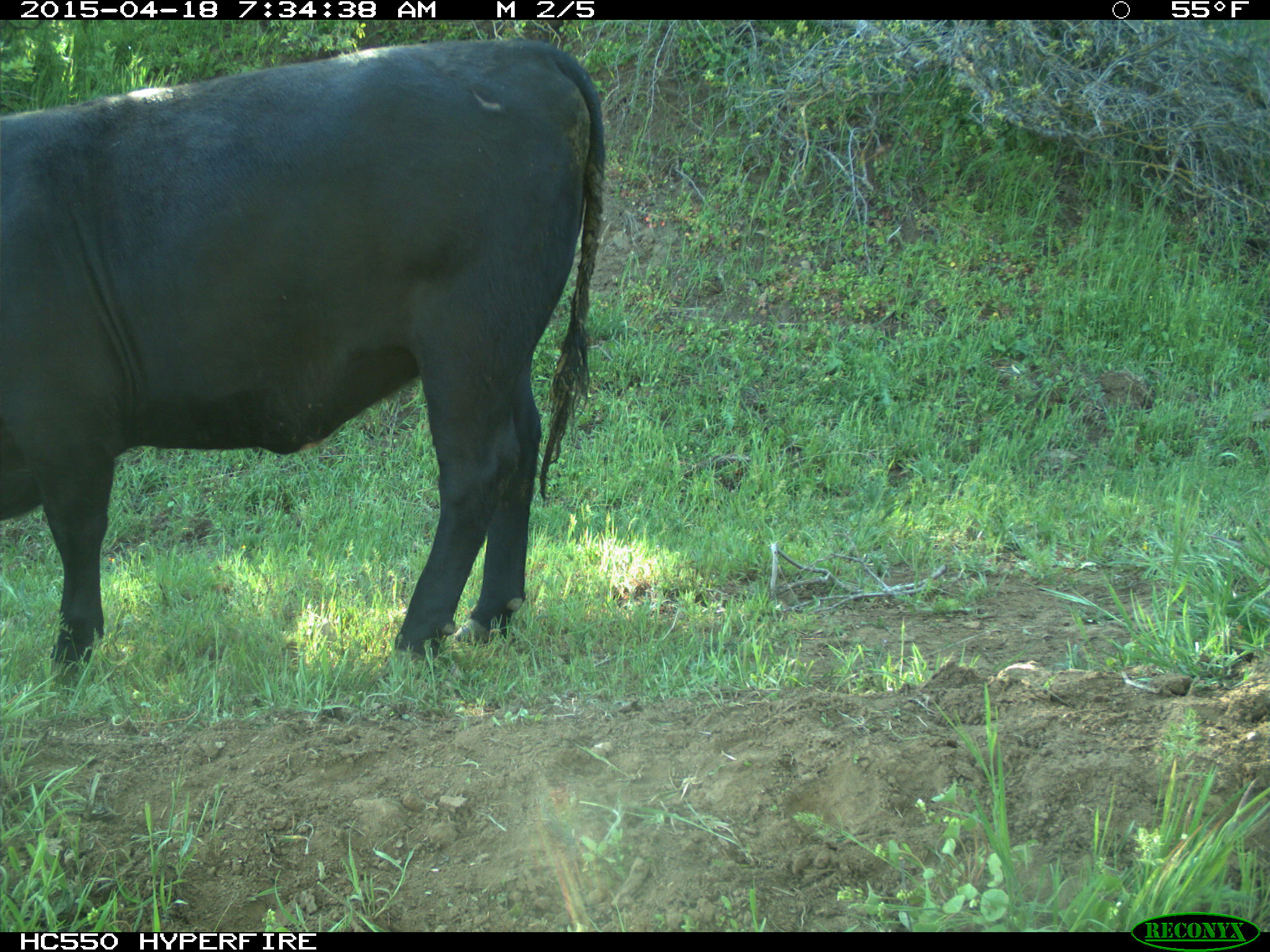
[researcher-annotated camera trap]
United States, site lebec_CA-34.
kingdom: Animalia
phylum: Chordata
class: Mammalia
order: Artiodactyla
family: Bovidae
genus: Bos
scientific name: Bos taurus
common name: domestic cow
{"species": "Bos taurus (domestic cow)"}